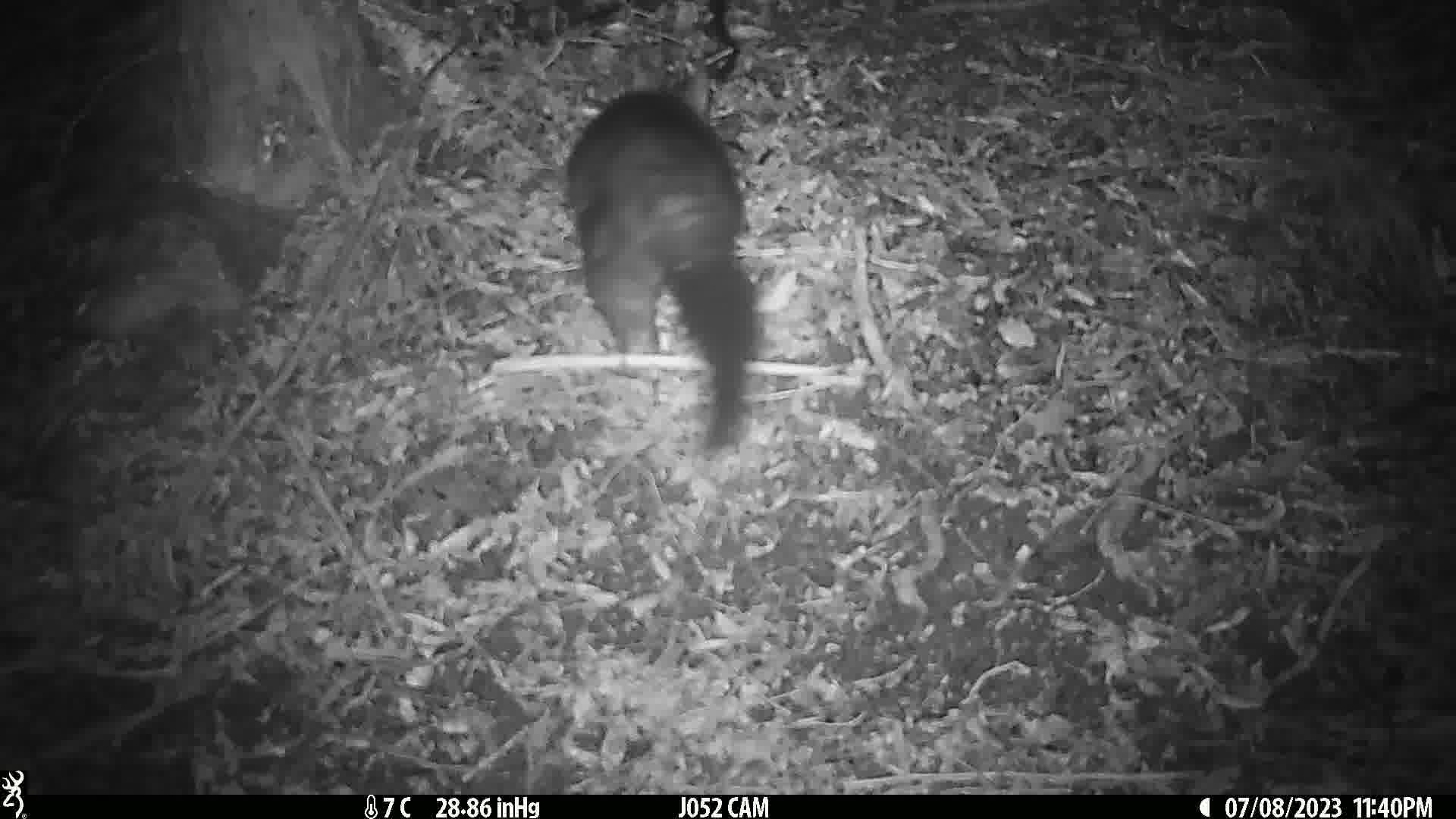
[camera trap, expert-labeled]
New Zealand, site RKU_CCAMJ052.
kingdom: Animalia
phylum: Chordata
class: Mammalia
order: Diprotodontia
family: Phalangeridae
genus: Trichosurus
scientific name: Trichosurus vulpecula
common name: common brushtail possum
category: possum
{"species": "possum (common brushtail possum) (Trichosurus vulpecula)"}